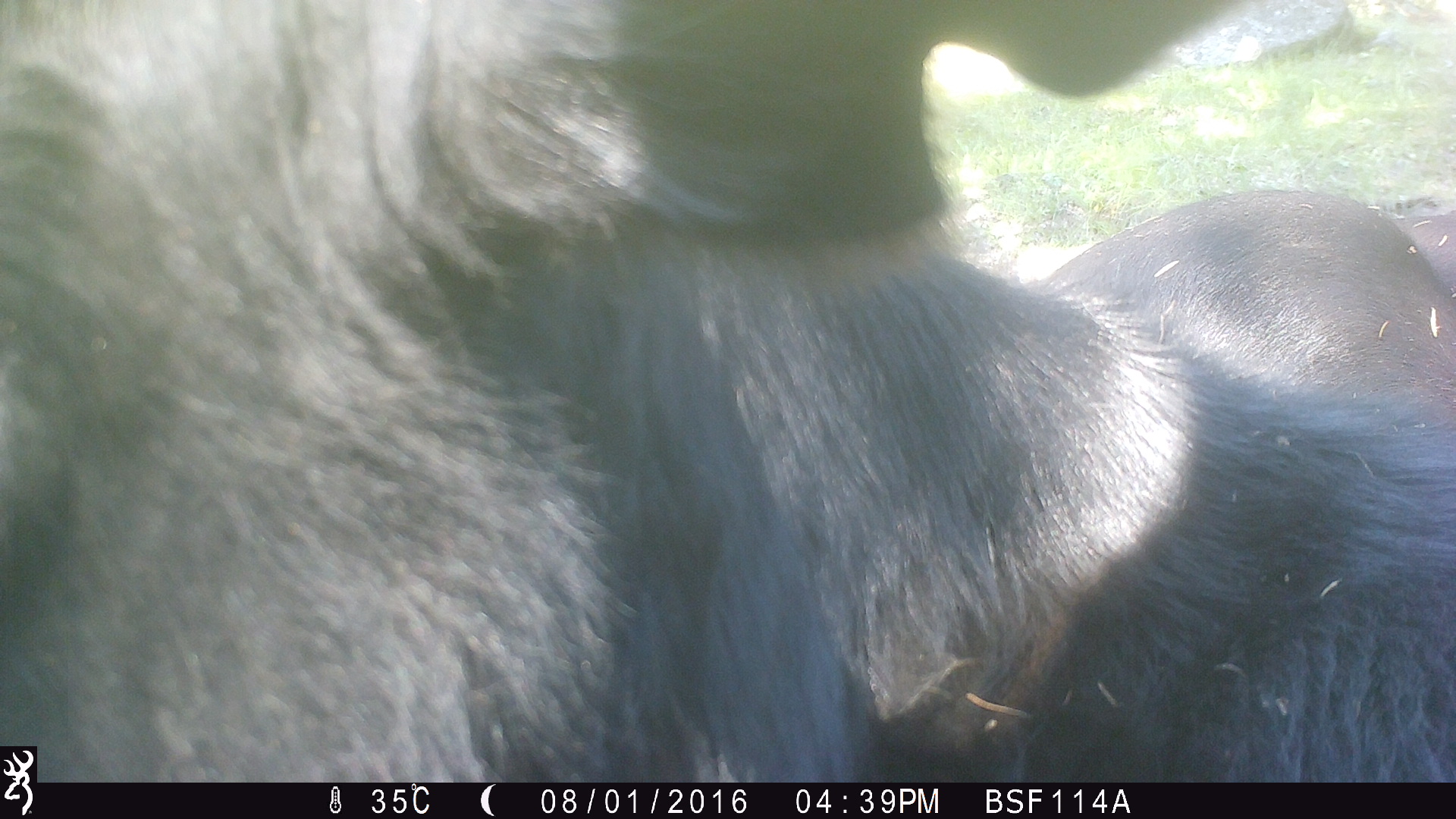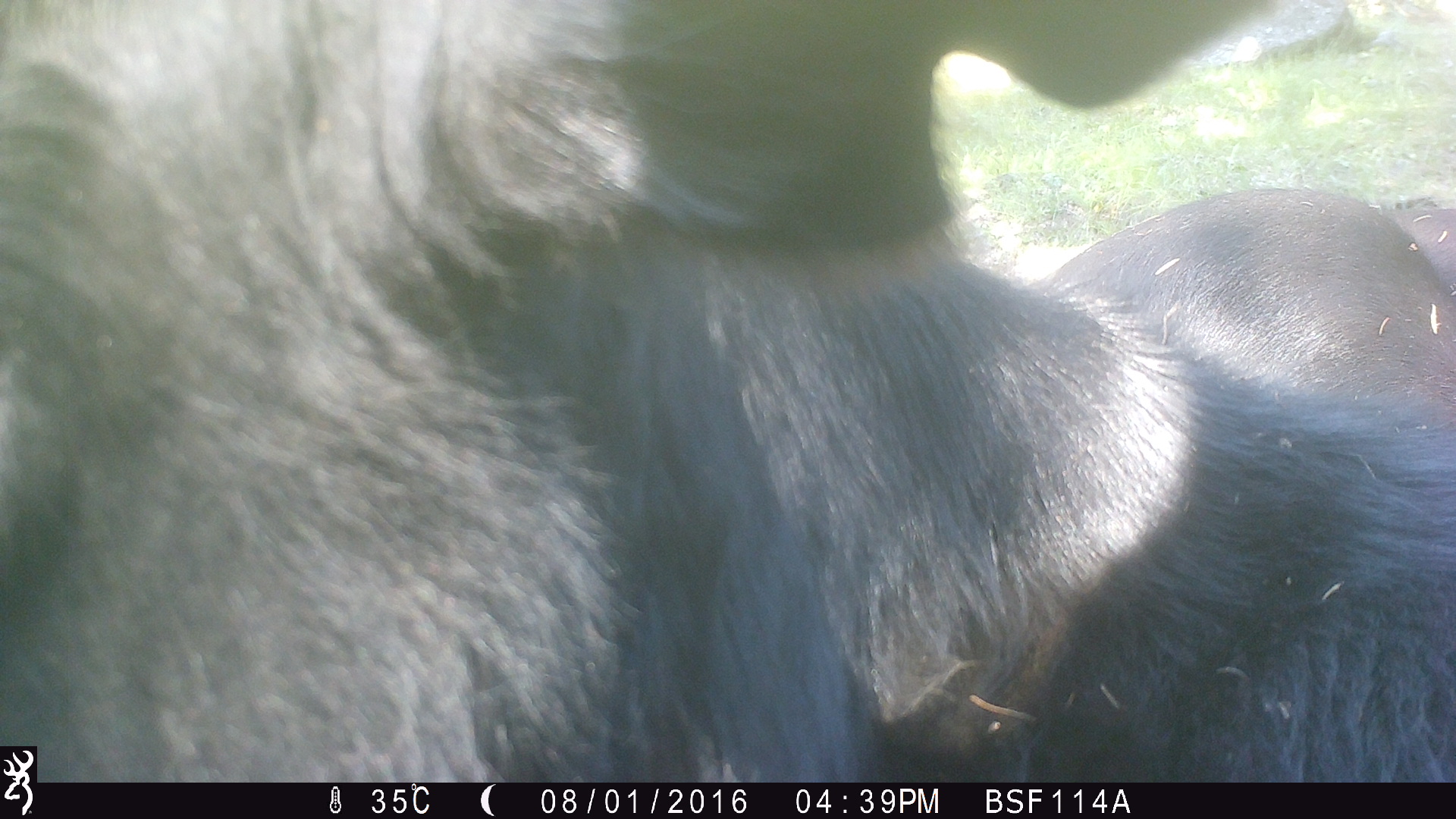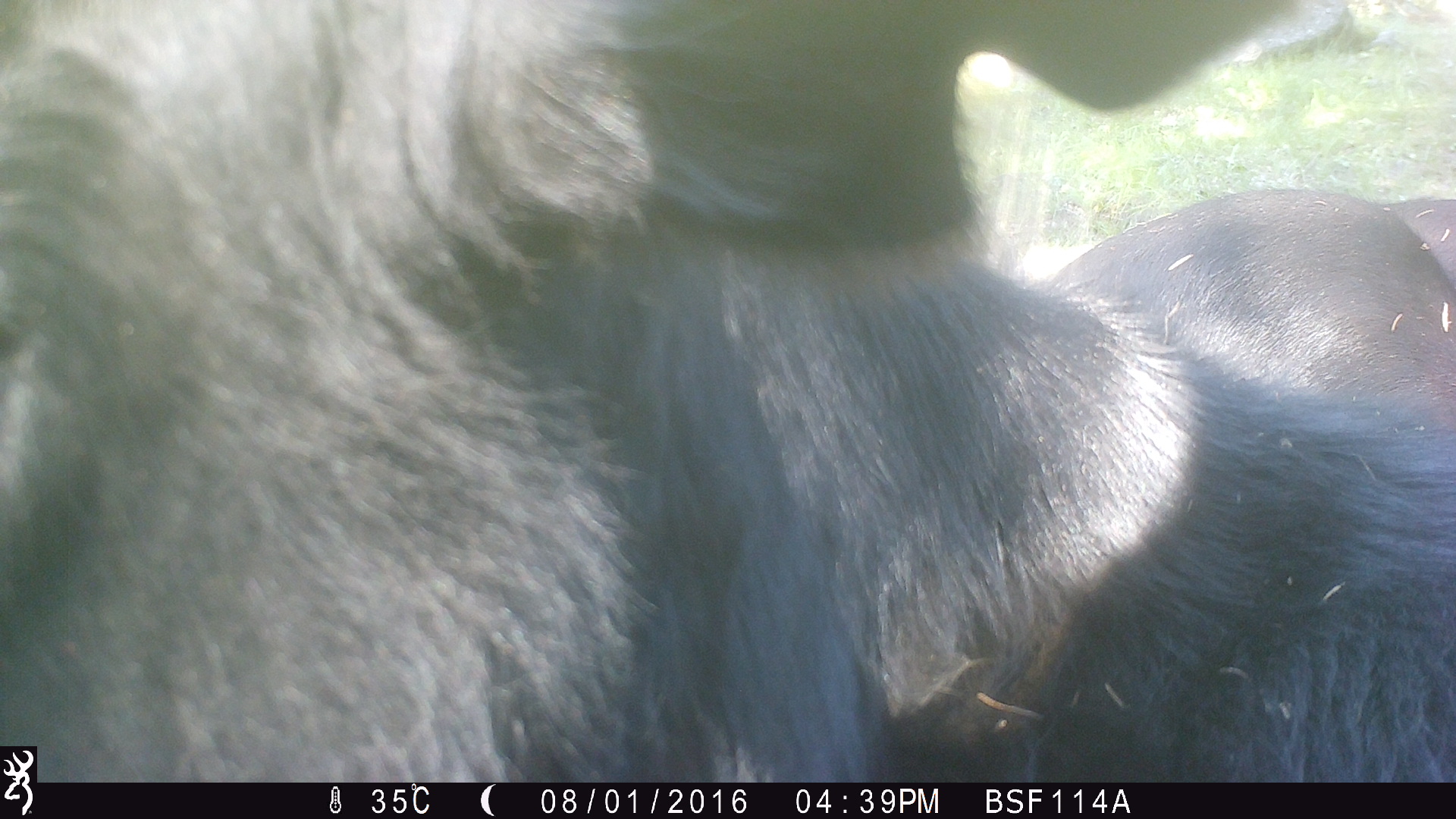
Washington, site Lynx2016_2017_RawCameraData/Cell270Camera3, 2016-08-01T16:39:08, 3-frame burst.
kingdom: Animalia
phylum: Chordata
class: Mammalia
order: Artiodactyla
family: Bovidae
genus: Bos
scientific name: Bos taurus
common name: domestic cattle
Domestic cattle (Bos taurus). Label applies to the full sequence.